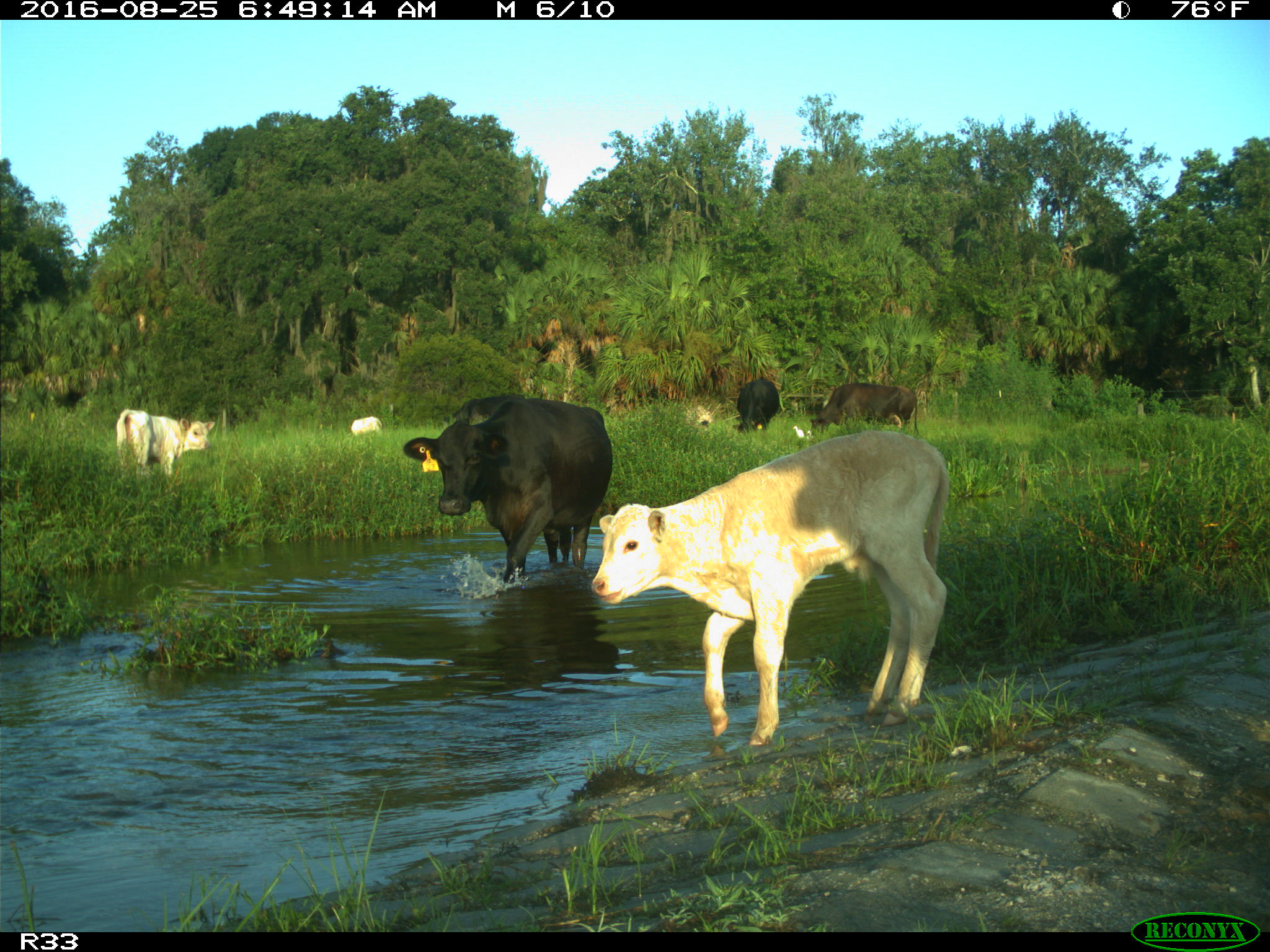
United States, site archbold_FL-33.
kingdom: Animalia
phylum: Chordata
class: Mammalia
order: Artiodactyla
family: Bovidae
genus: Bos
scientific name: Bos taurus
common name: domestic cow